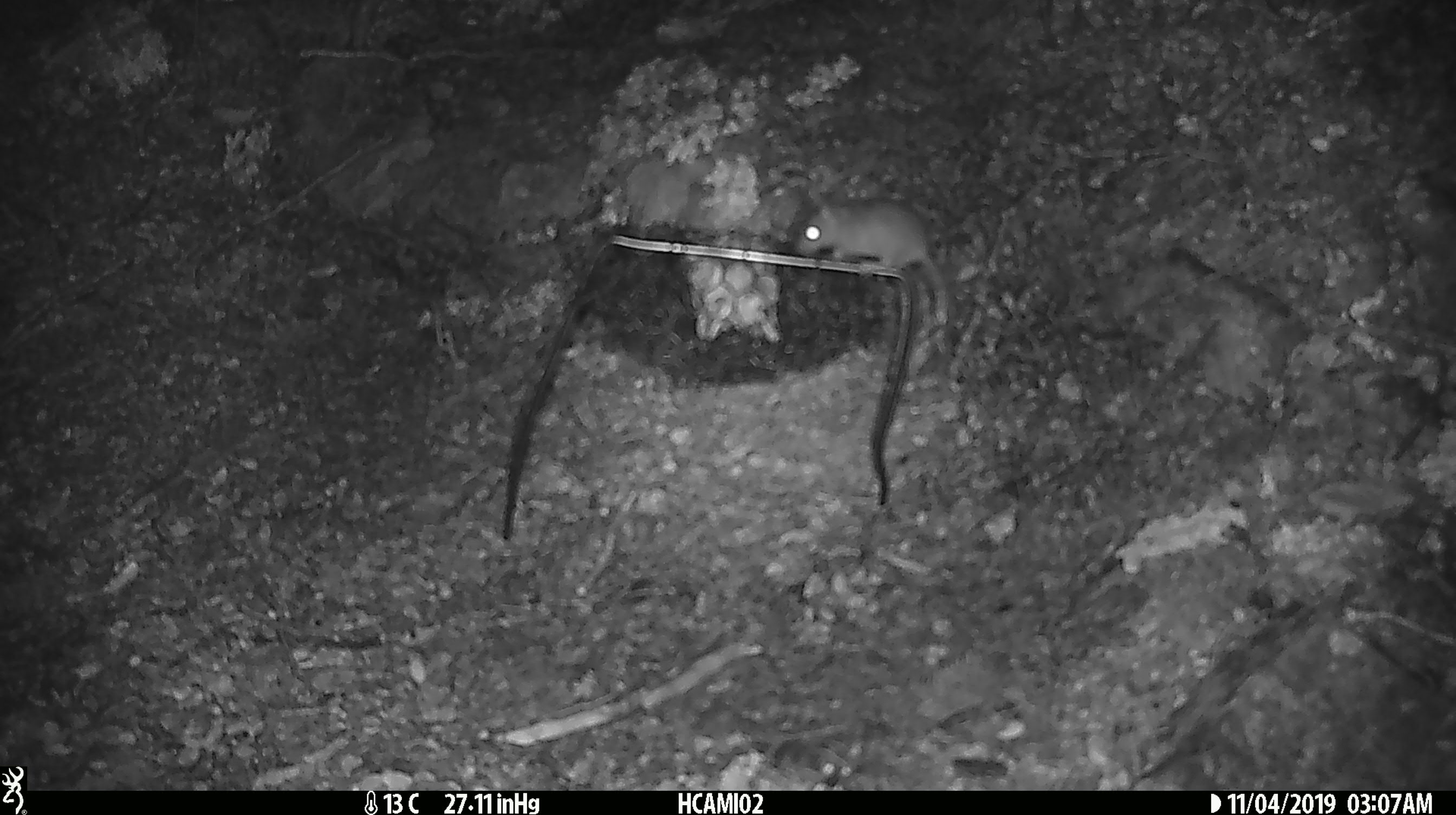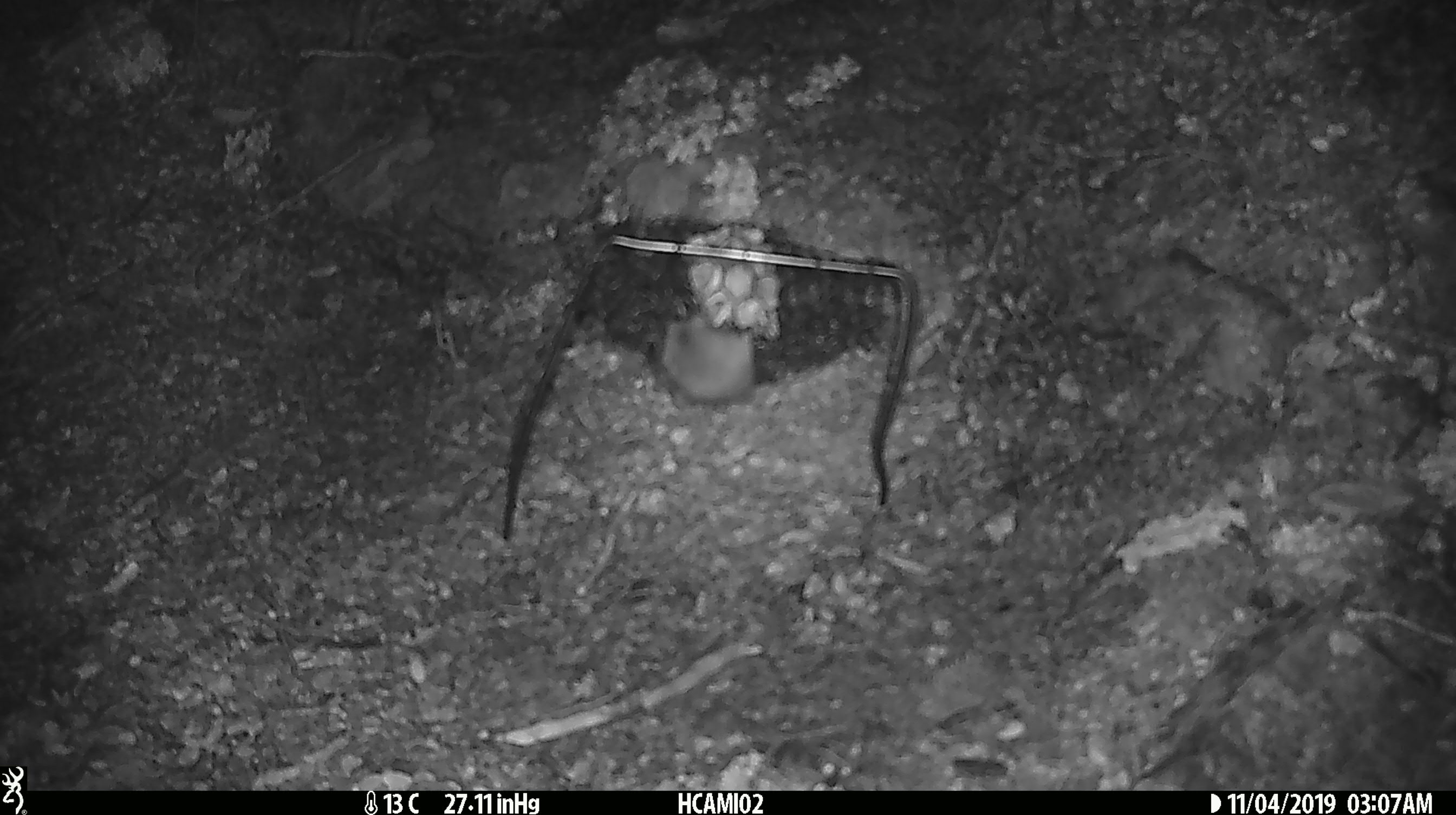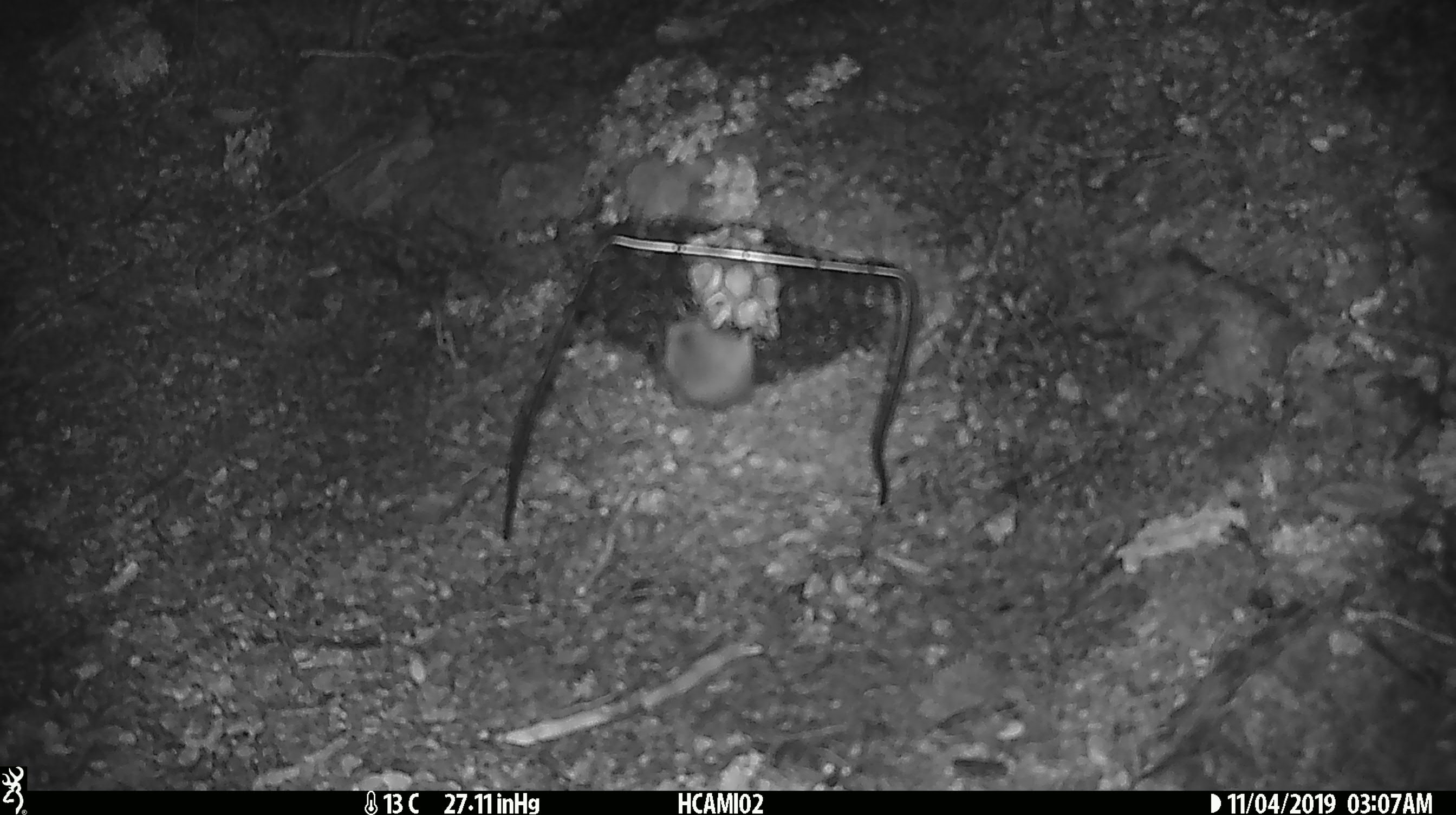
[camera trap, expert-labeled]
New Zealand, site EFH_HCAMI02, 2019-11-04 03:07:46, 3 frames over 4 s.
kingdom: Animalia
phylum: Chordata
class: Mammalia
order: Rodentia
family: Muridae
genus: Mus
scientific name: Mus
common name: mouse